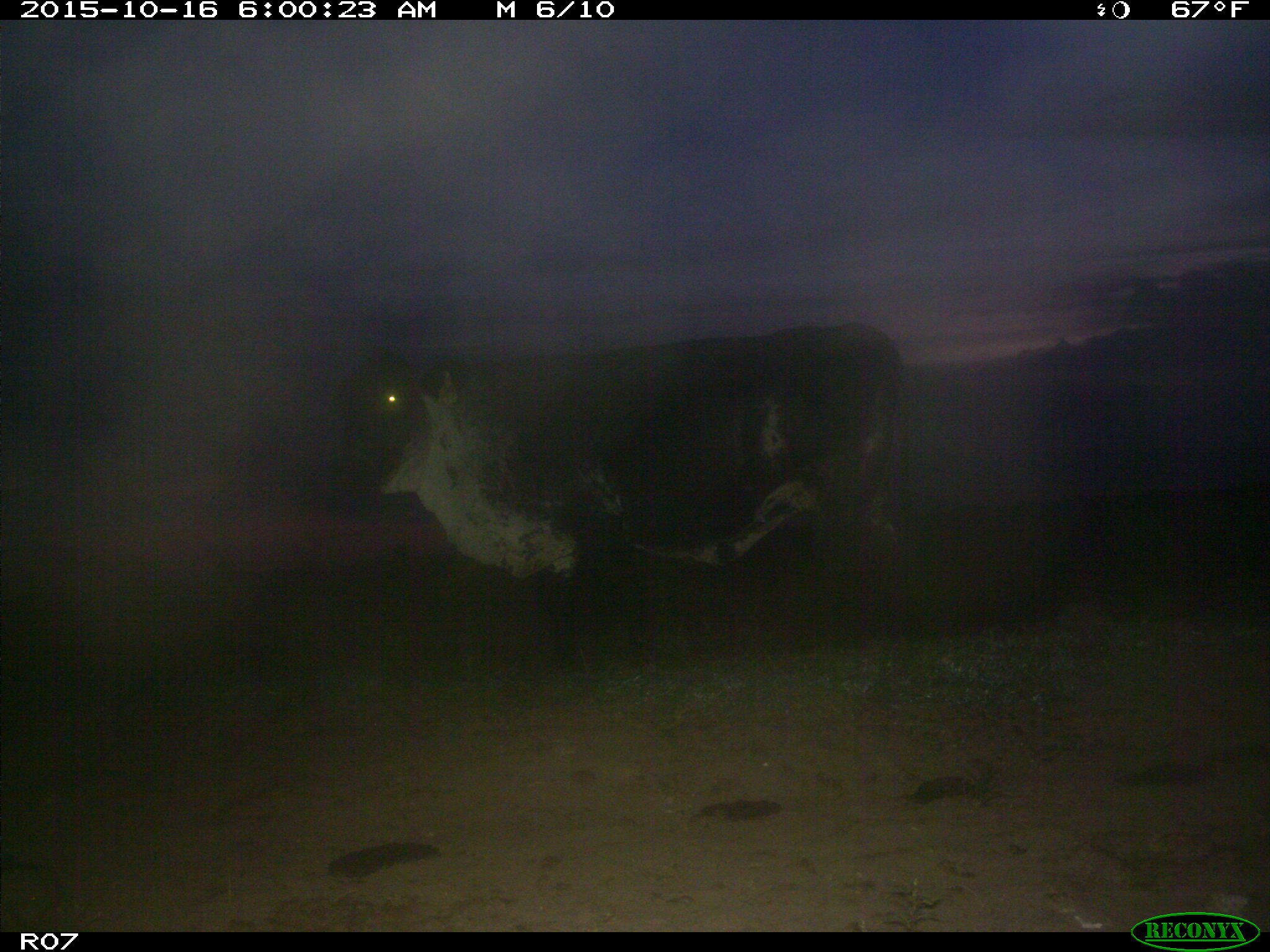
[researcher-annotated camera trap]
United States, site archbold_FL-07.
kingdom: Animalia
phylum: Chordata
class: Mammalia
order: Artiodactyla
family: Bovidae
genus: Bos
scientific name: Bos taurus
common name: domestic cow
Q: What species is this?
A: Bos taurus (domestic cow).